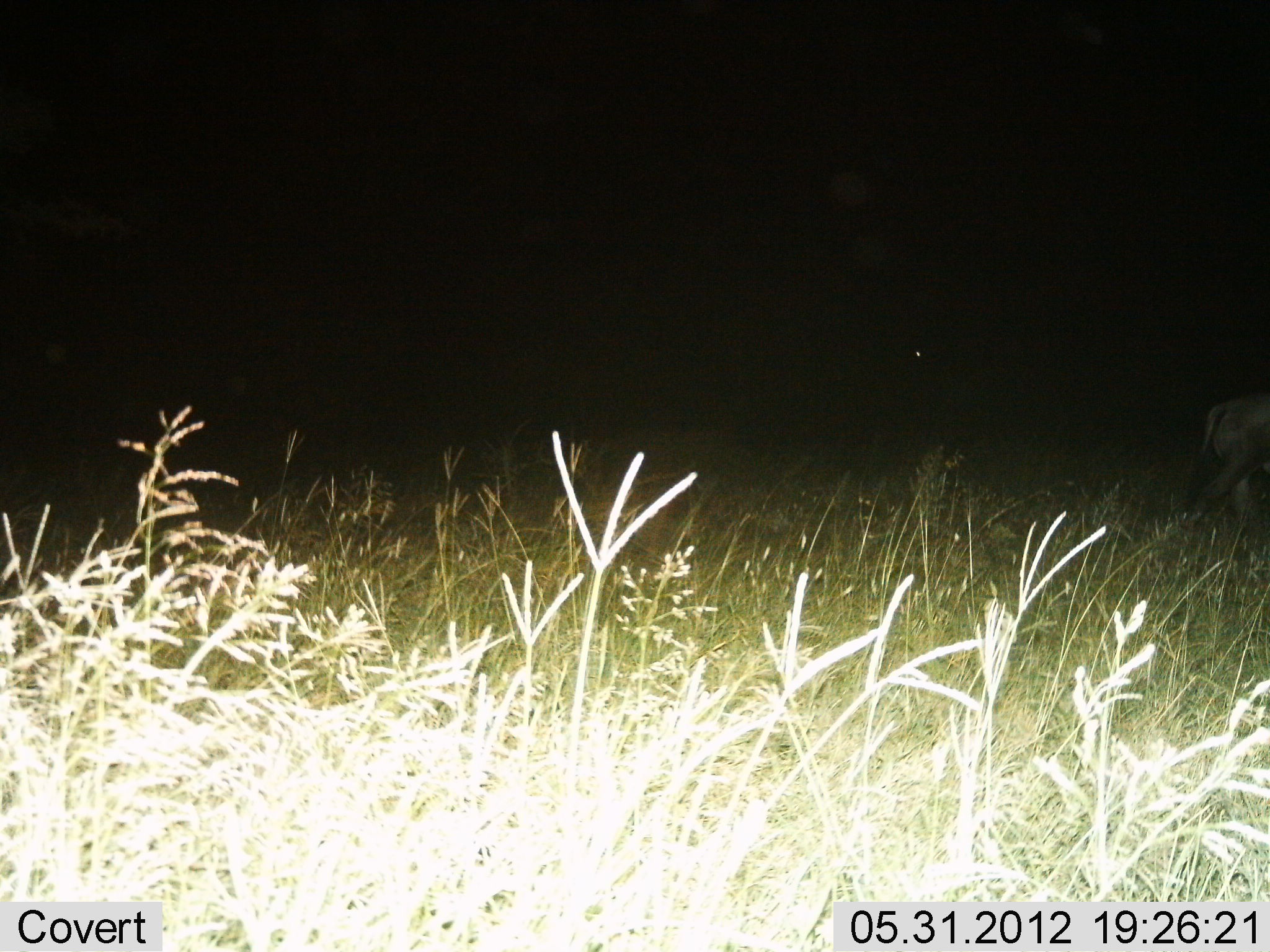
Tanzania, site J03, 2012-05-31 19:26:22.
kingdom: Animalia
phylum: Chordata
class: Mammalia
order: Artiodactyla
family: Bovidae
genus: Connochaetes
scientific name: Connochaetes taurinus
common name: blue wildebeest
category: wildebeest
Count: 1.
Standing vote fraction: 22%.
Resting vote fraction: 0%.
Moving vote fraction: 78%.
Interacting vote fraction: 0%.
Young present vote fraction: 0%.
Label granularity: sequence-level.